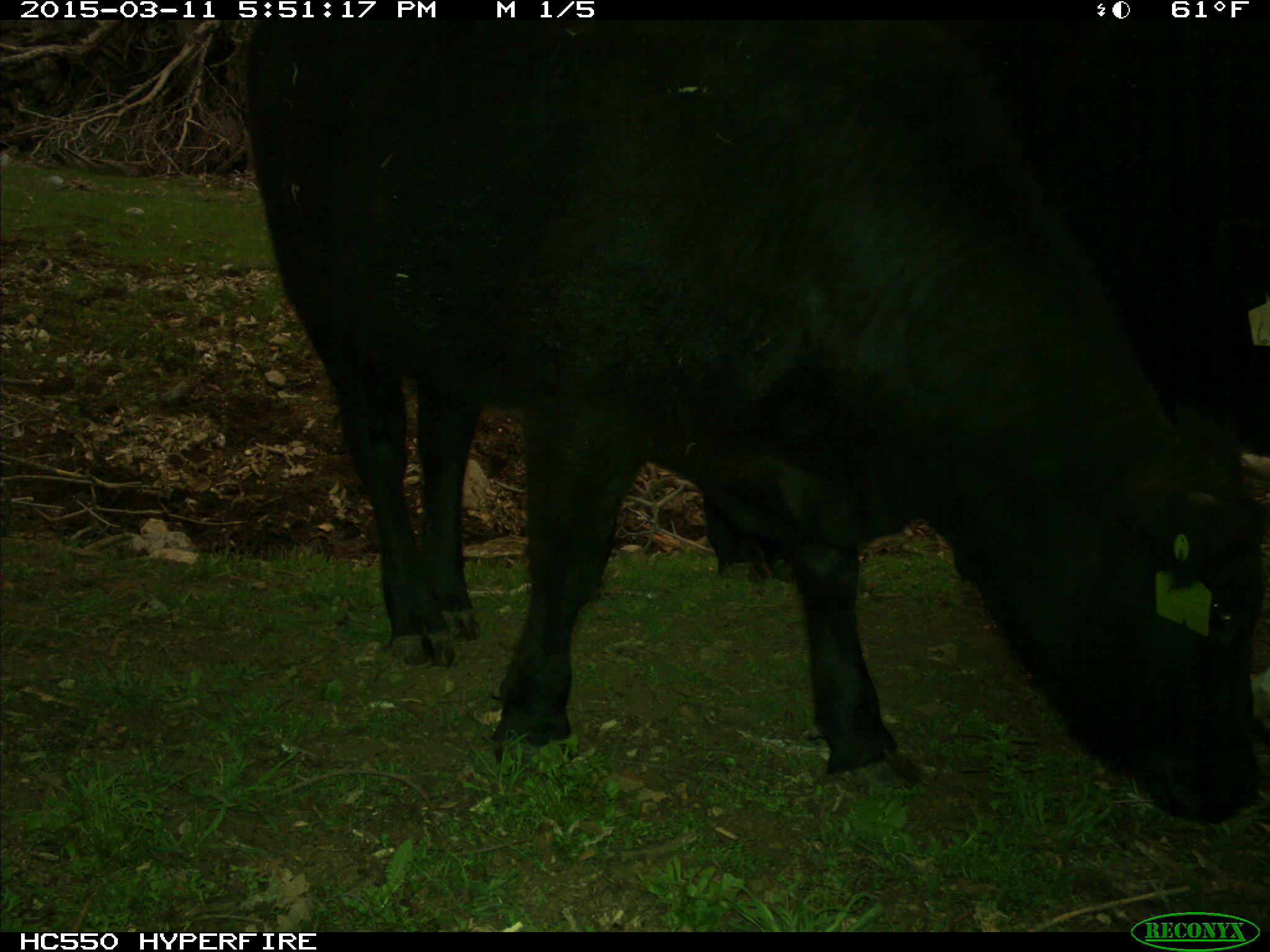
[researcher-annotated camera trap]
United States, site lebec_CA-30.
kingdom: Animalia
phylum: Chordata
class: Mammalia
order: Artiodactyla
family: Bovidae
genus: Bos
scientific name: Bos taurus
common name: domestic cow